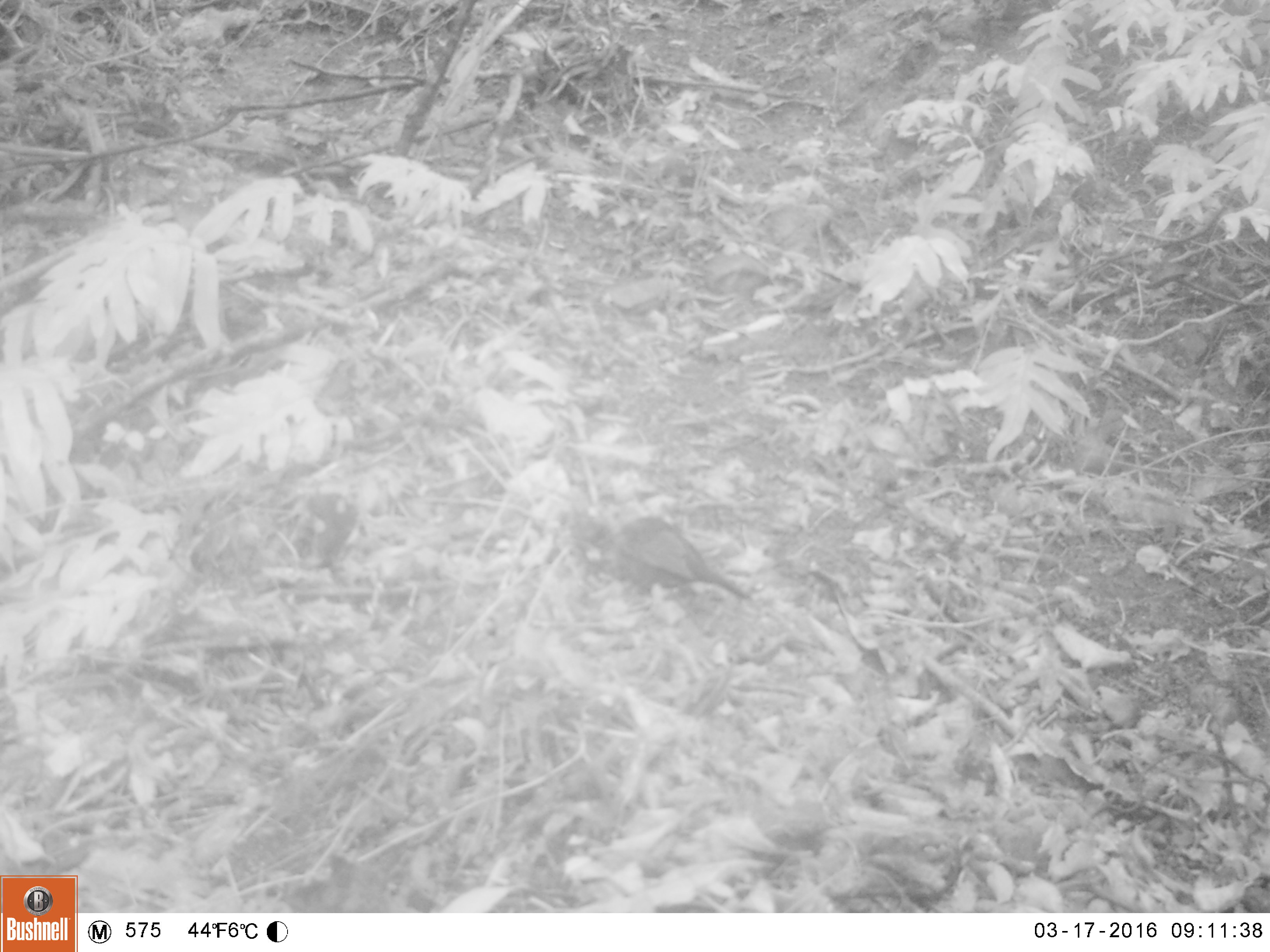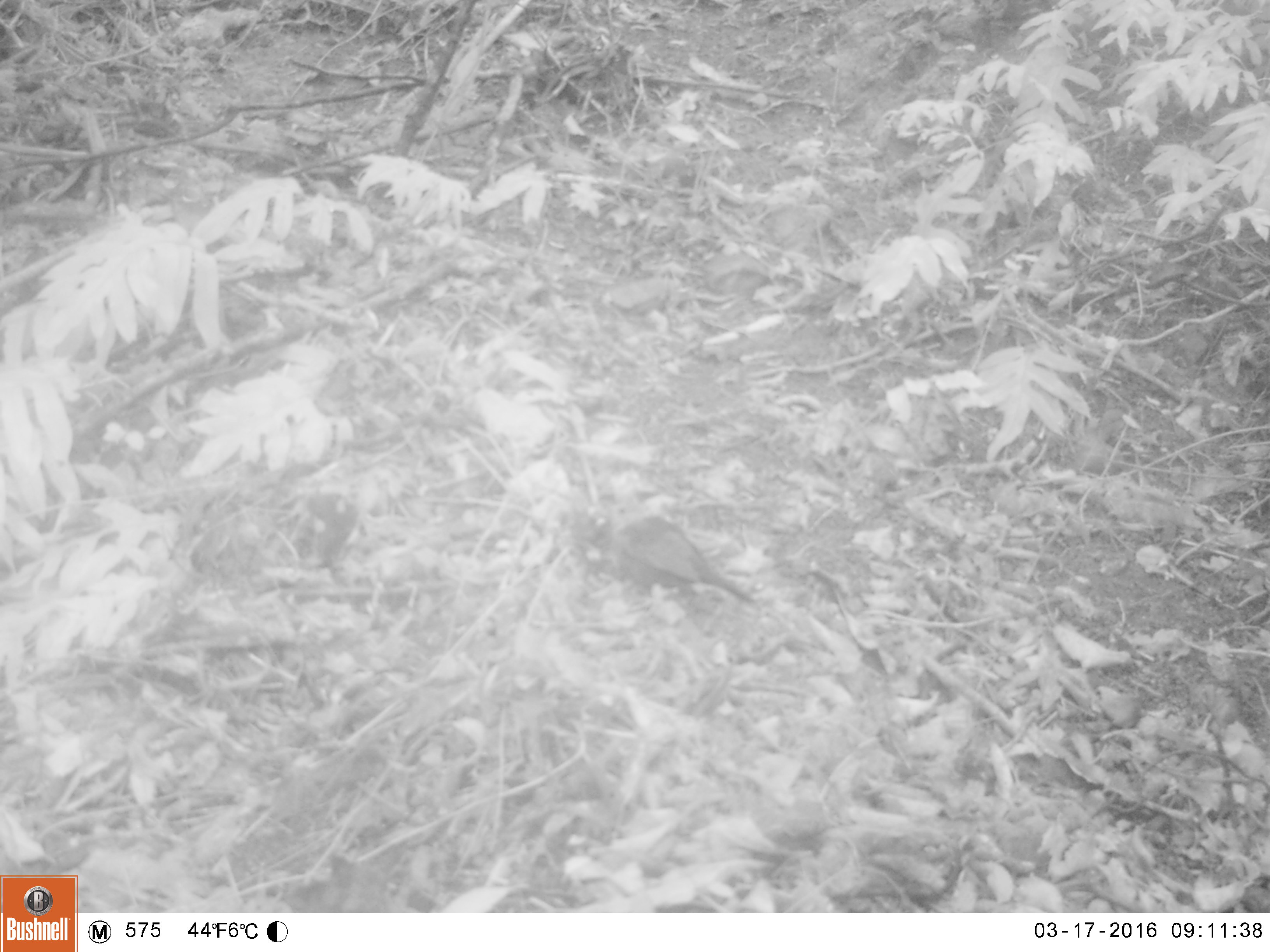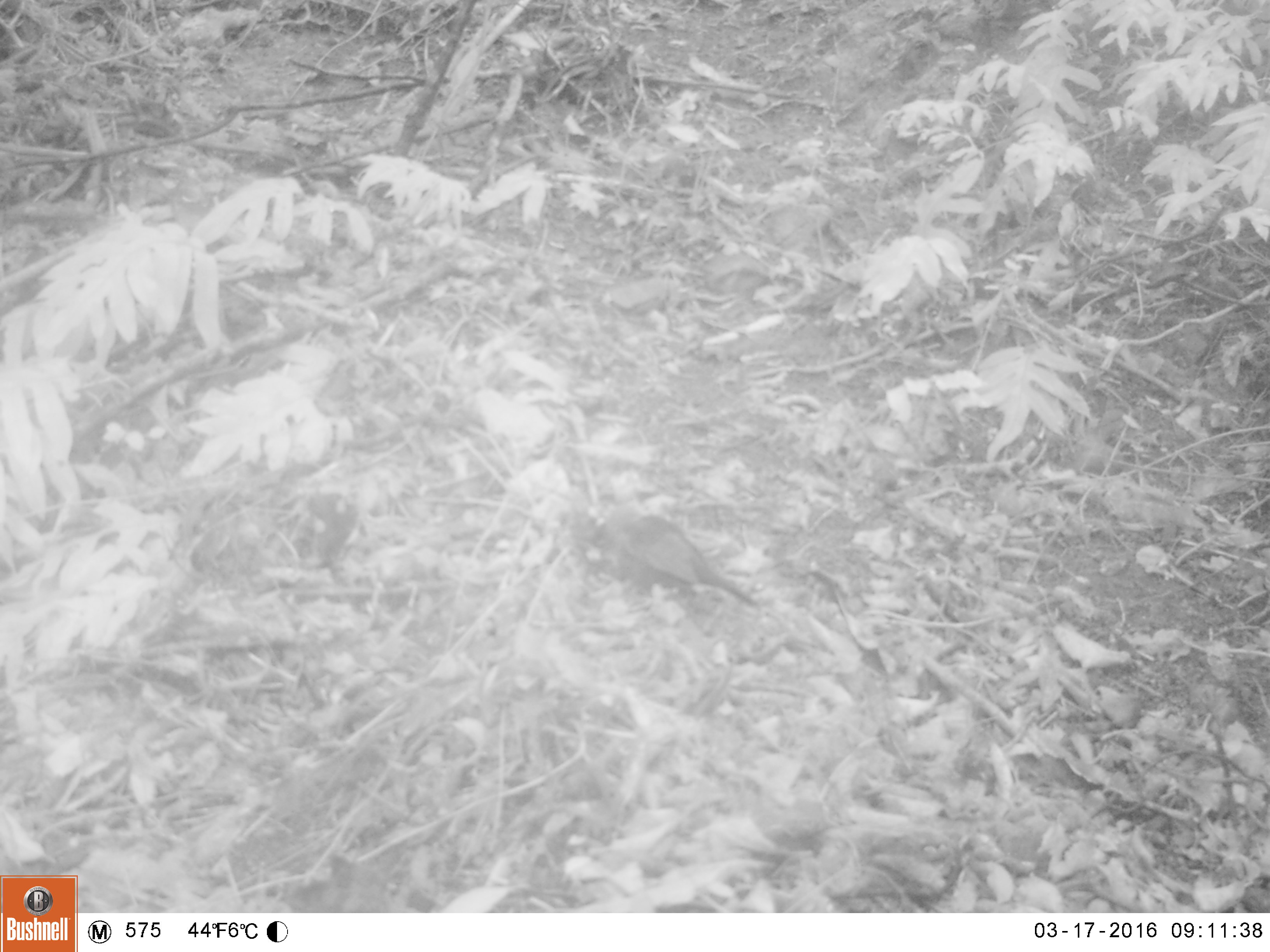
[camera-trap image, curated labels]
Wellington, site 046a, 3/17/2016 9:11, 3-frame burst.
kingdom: Animalia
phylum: Chordata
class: Aves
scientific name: Aves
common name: bird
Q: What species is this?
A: Bird (Aves).